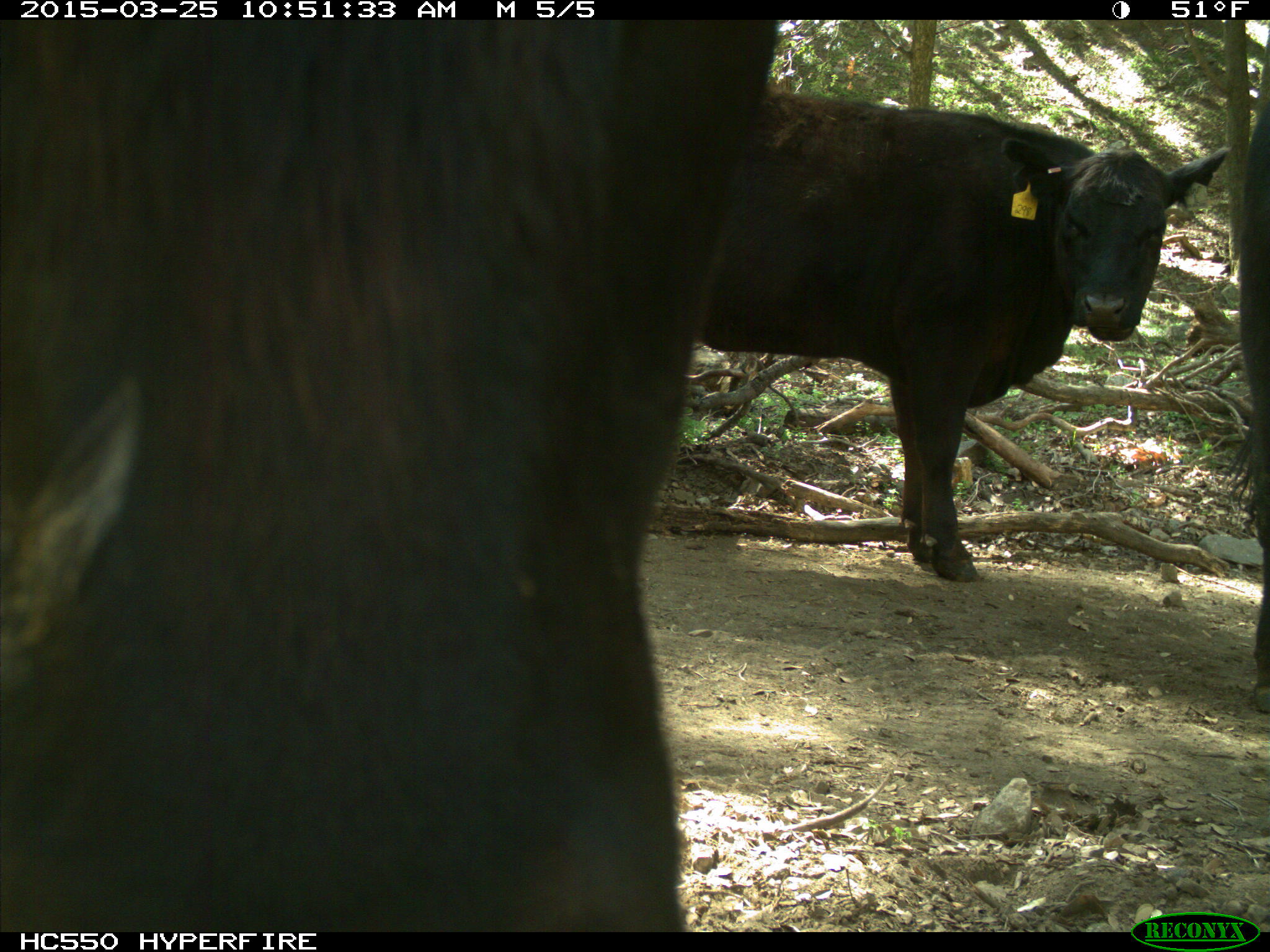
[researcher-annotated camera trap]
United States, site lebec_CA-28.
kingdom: Animalia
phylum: Chordata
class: Mammalia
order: Artiodactyla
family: Bovidae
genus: Bos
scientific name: Bos taurus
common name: domestic cow